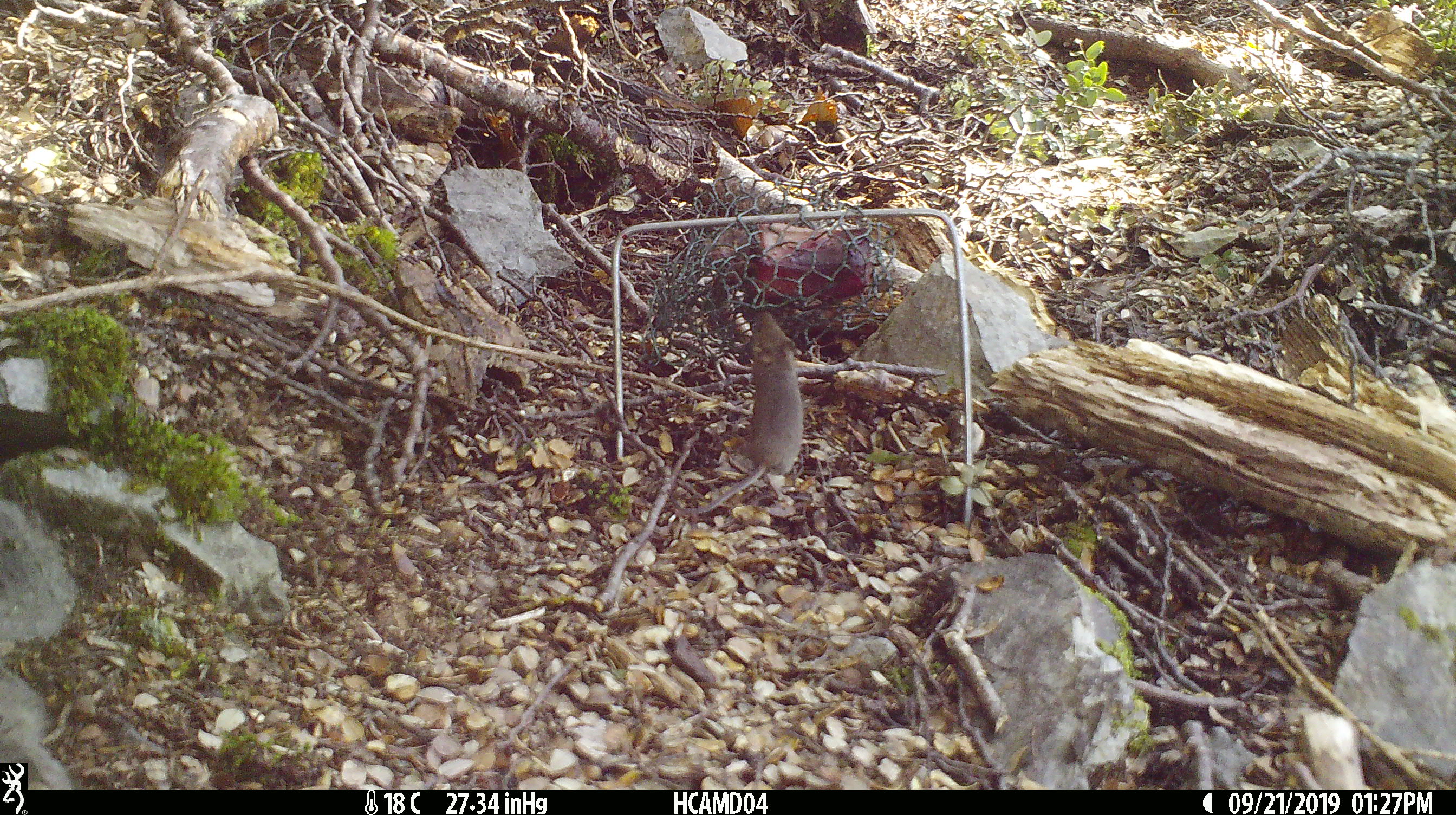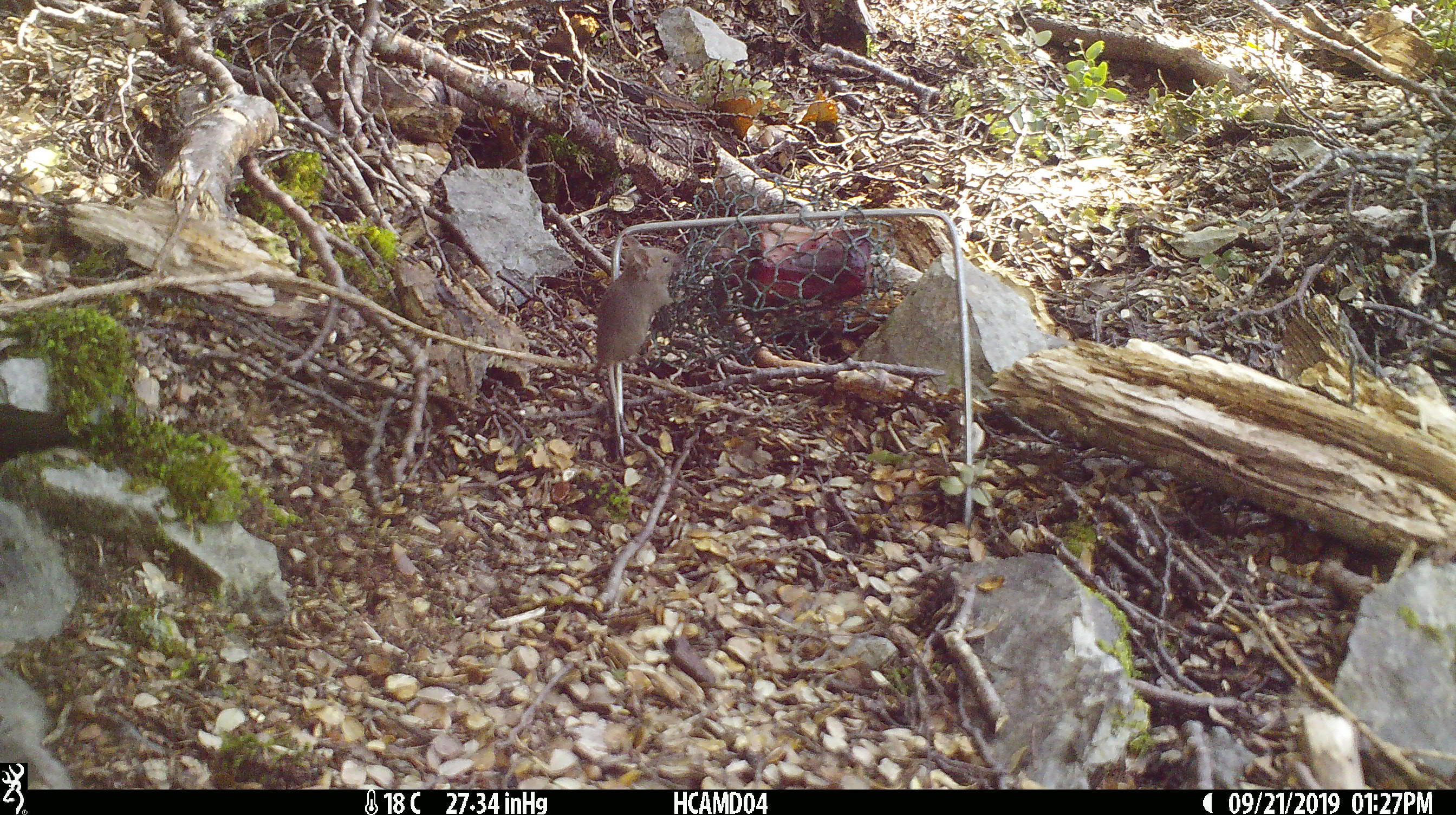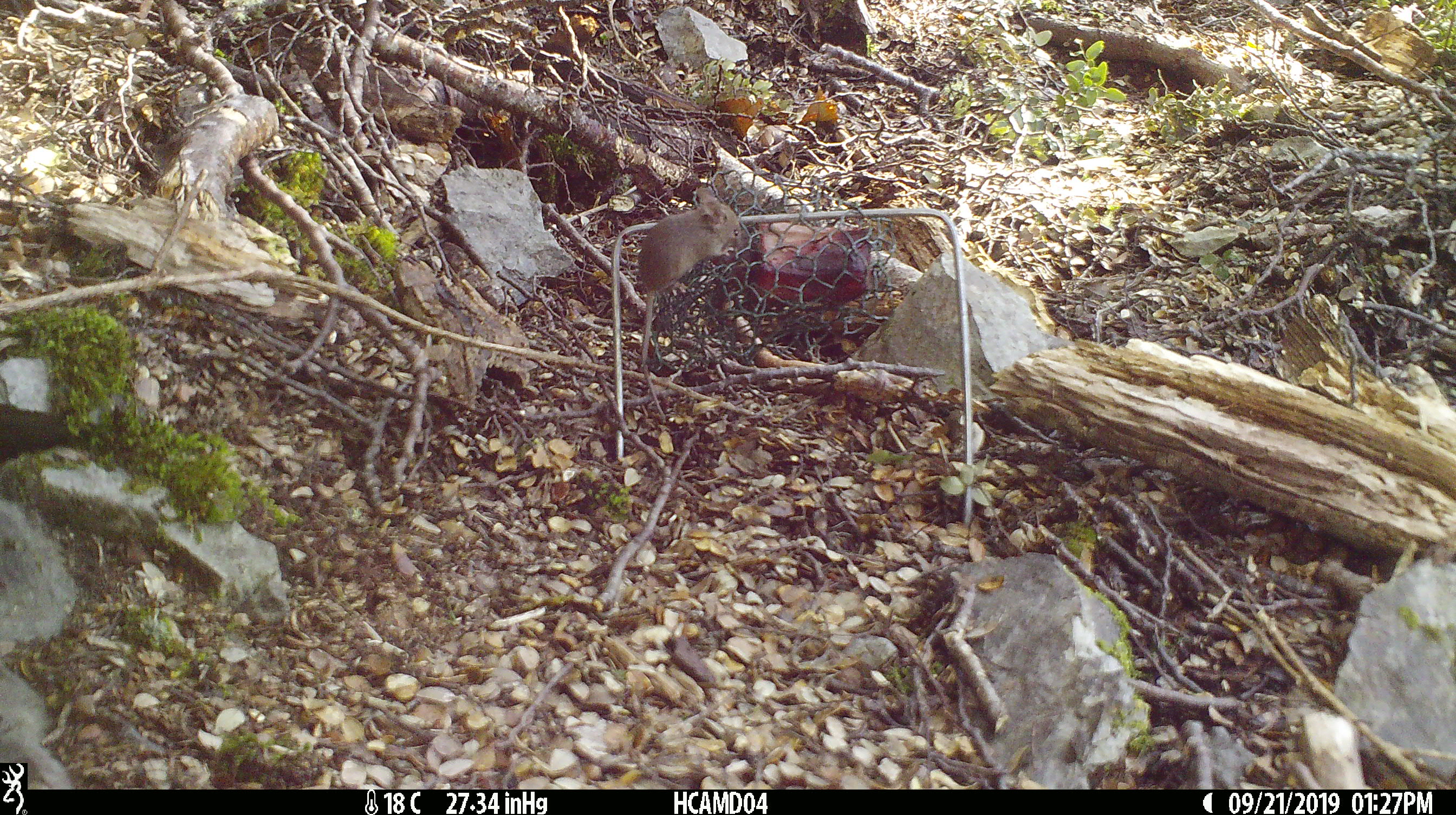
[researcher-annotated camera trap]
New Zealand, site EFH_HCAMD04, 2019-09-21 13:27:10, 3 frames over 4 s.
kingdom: Animalia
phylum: Chordata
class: Mammalia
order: Rodentia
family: Muridae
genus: Mus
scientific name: Mus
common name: mouse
Mouse (Mus).